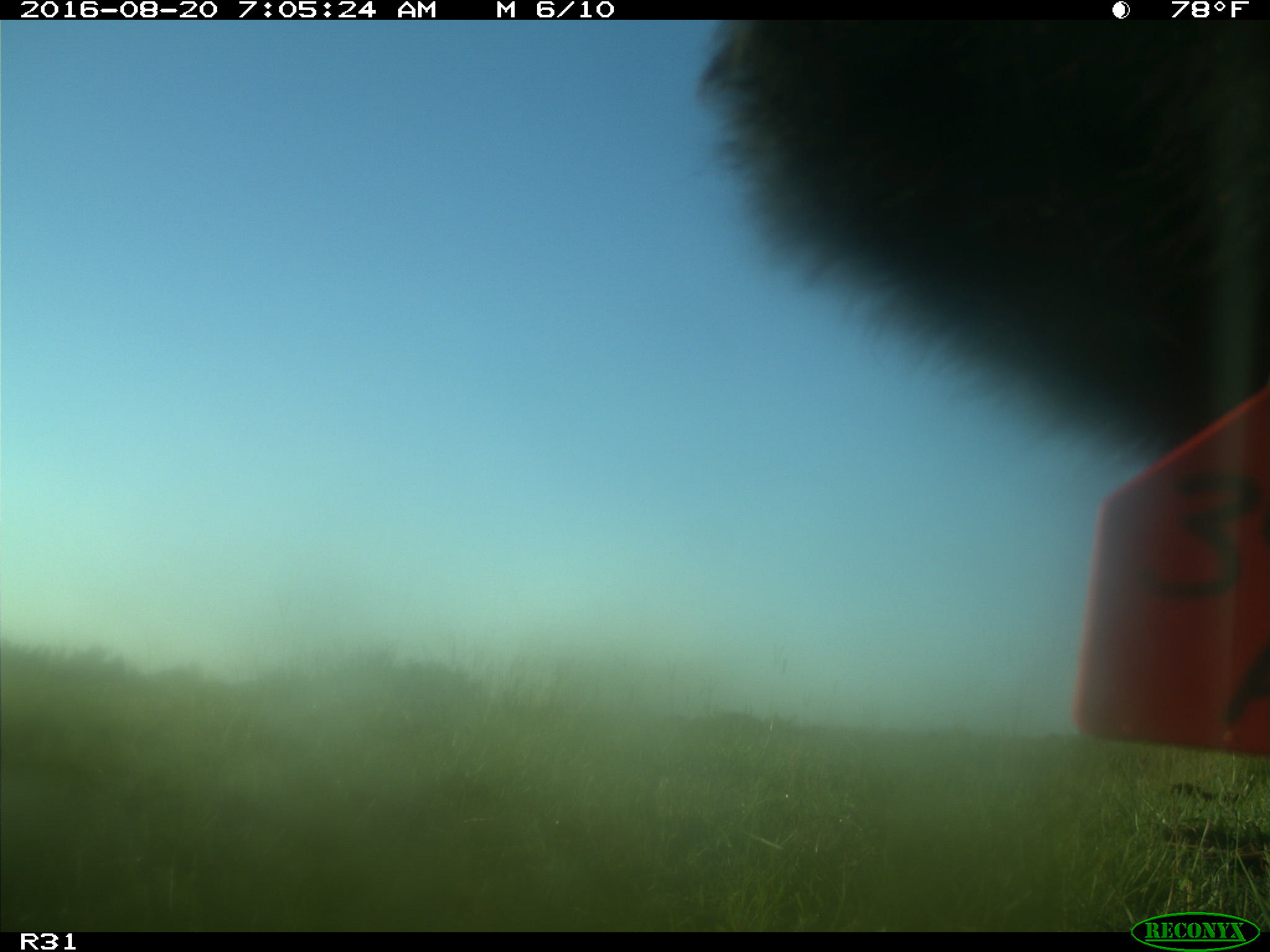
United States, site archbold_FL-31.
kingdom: Animalia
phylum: Chordata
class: Mammalia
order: Artiodactyla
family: Bovidae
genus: Bos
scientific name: Bos taurus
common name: domestic cow